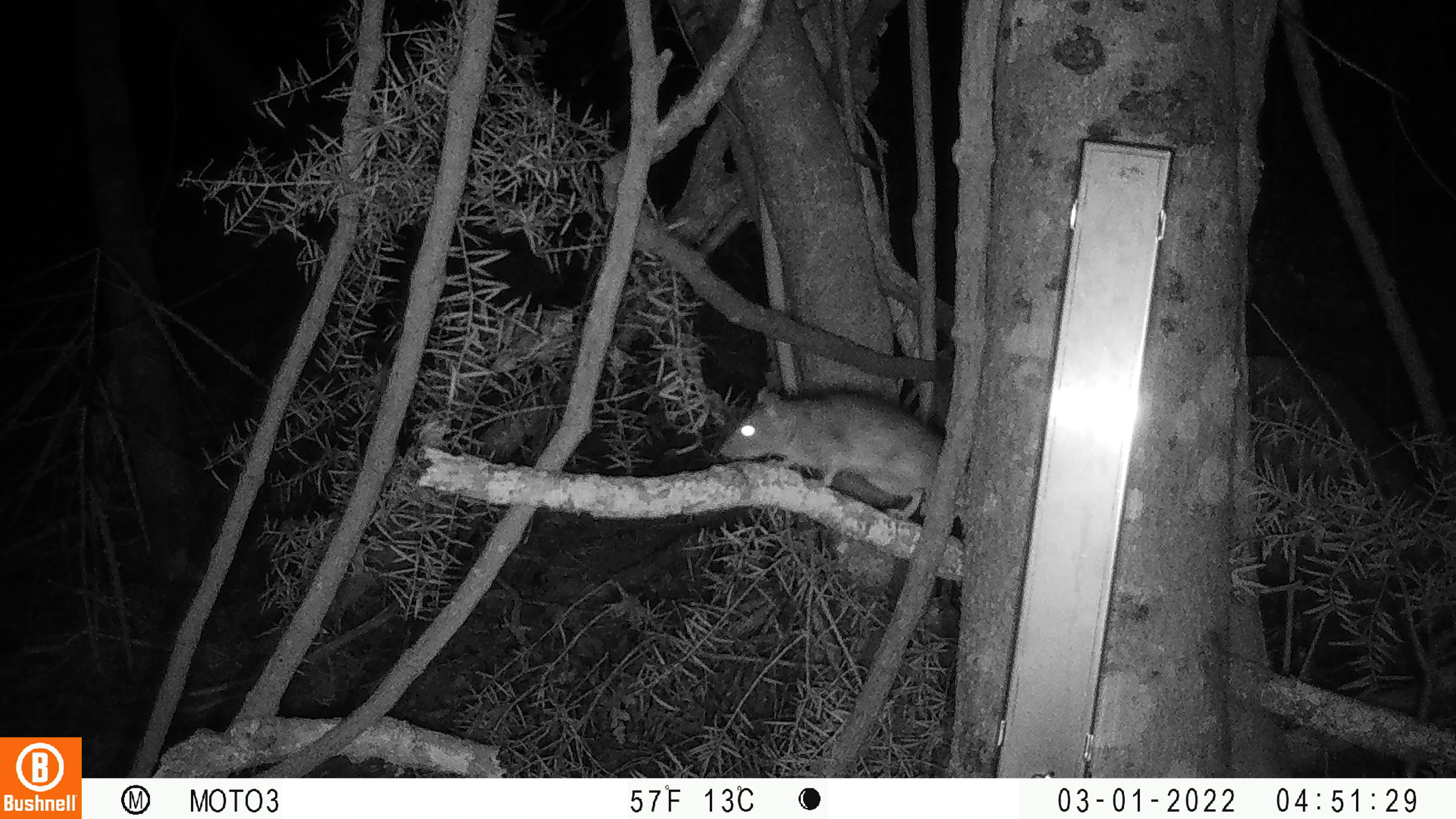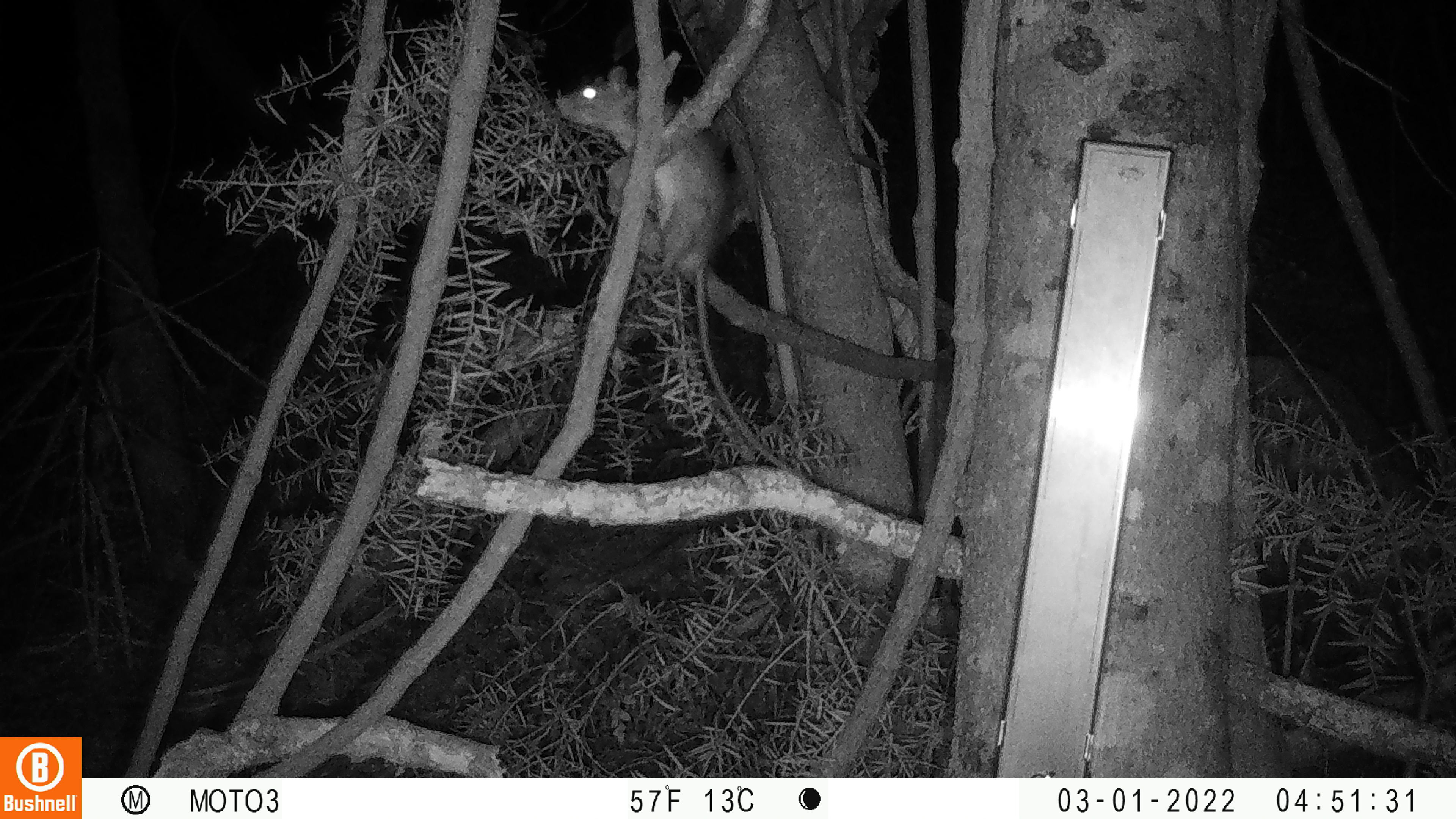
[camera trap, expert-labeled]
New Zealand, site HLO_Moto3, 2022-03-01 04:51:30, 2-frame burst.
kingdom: Animalia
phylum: Chordata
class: Mammalia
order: Rodentia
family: Muridae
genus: Rattus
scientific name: Rattus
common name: rat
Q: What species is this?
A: Rat (Rattus).